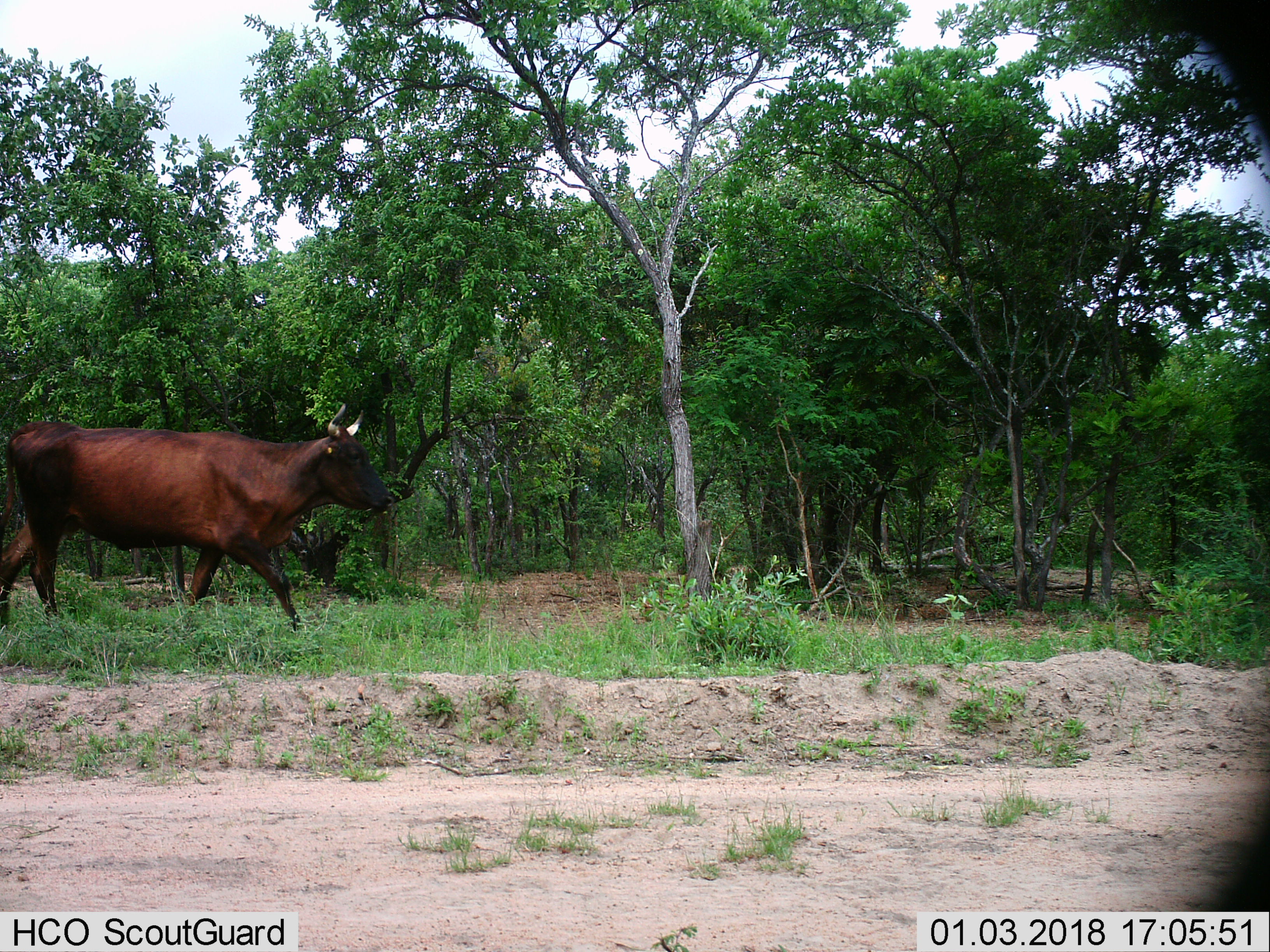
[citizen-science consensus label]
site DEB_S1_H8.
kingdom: Animalia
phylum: Chordata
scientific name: Vertebrata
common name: domestic animal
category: domesticanimal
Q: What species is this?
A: Domesticanimal (domestic animal) (Vertebrata).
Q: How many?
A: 1.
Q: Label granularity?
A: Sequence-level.